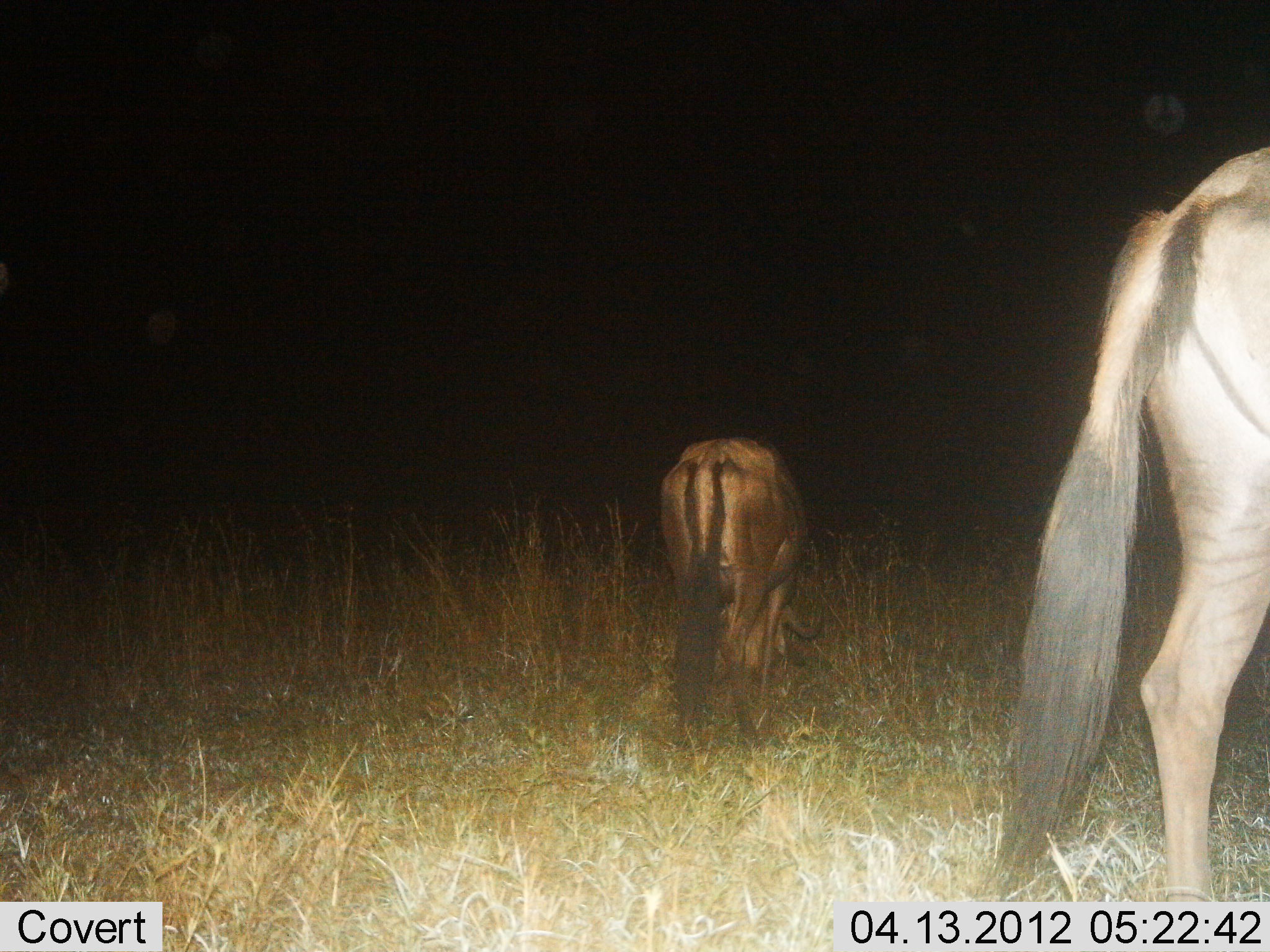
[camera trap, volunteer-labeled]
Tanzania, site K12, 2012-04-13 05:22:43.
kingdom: Animalia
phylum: Chordata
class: Mammalia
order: Artiodactyla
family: Bovidae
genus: Connochaetes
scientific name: Connochaetes taurinus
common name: blue wildebeest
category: wildebeest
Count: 2.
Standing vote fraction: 71%.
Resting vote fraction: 0%.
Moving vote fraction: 0%.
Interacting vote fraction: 0%.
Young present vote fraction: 4%.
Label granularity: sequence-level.